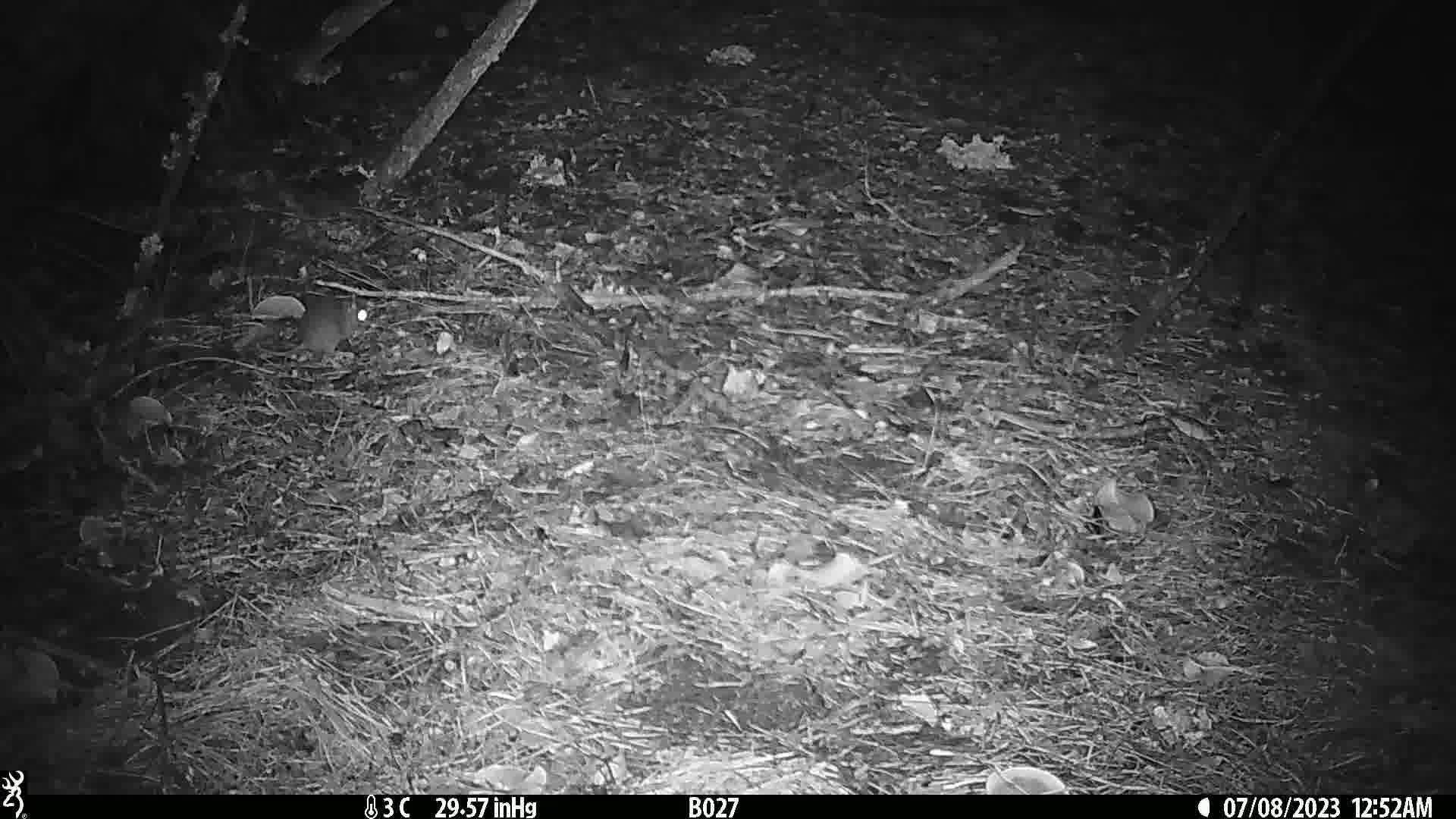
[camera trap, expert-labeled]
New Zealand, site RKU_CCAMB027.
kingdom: Animalia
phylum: Chordata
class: Mammalia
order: Rodentia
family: Muridae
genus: Rattus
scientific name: Rattus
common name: rat